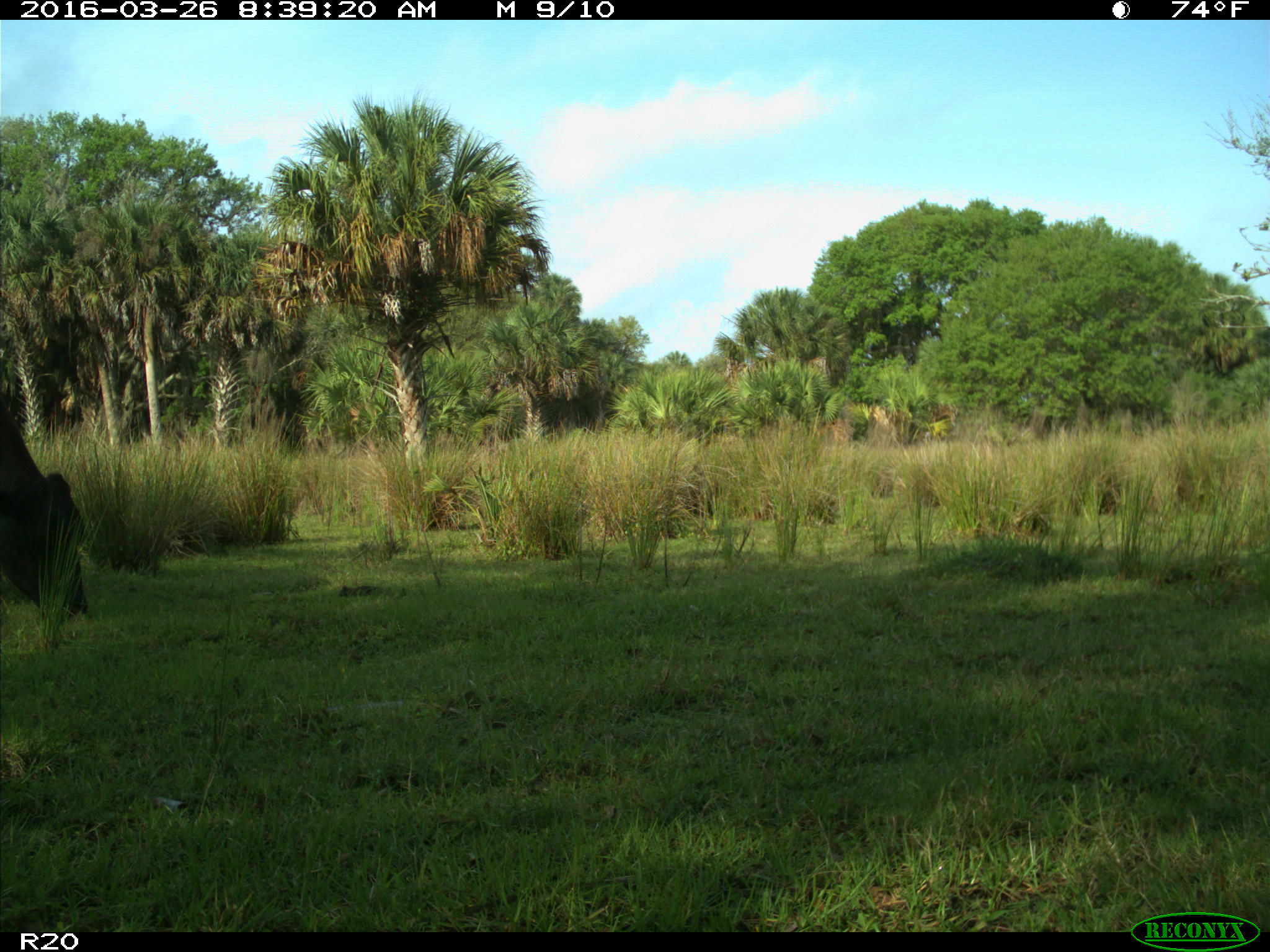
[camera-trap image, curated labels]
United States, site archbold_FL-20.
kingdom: Animalia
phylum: Chordata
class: Mammalia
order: Artiodactyla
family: Bovidae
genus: Bos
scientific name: Bos taurus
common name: domestic cow